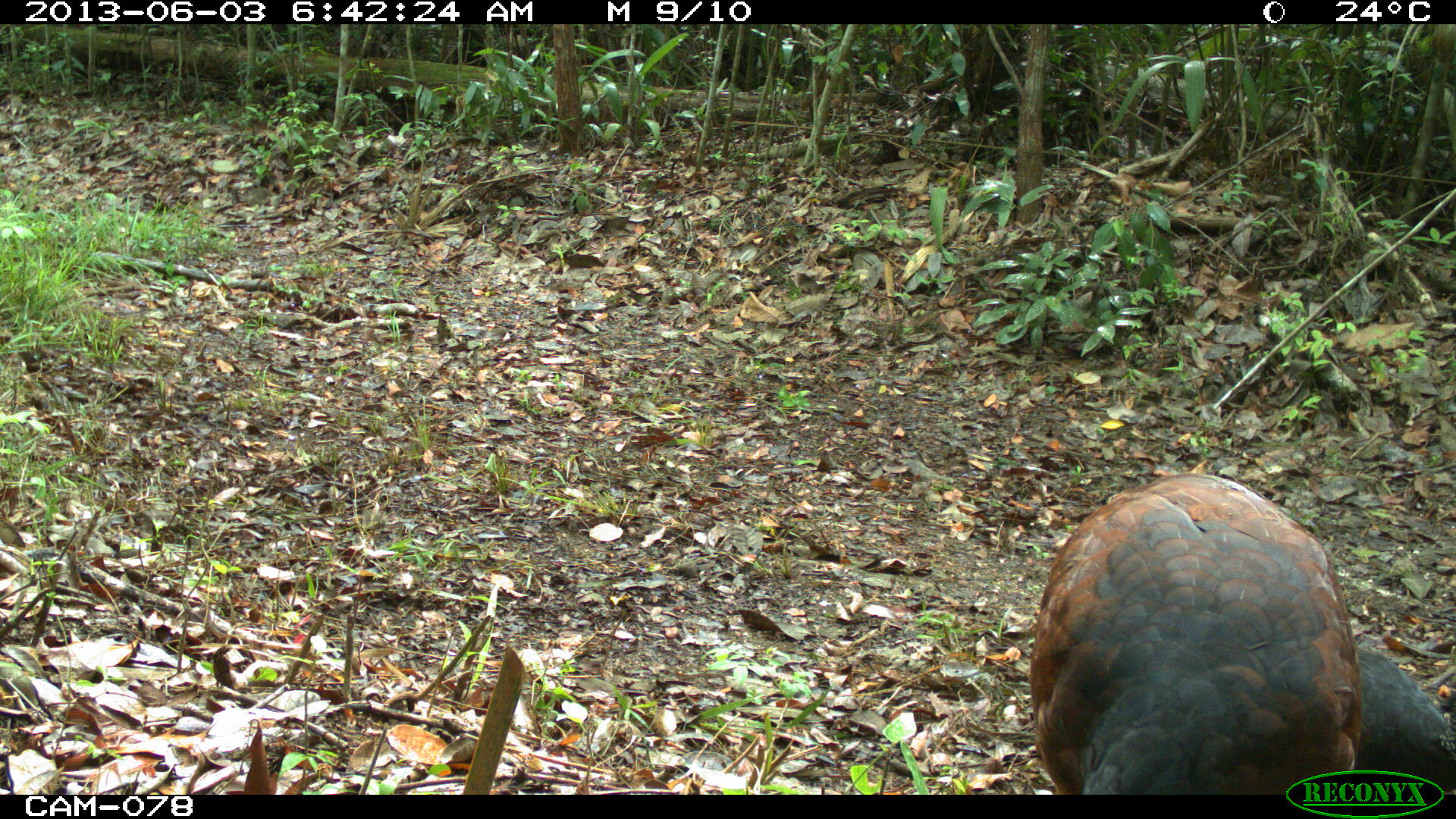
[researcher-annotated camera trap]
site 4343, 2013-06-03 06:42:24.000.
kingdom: Animalia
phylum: Chordata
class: Aves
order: Galliformes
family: Cracidae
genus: Crax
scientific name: Crax rubra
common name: great curassow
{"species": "Crax rubra (great curassow)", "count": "3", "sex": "female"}